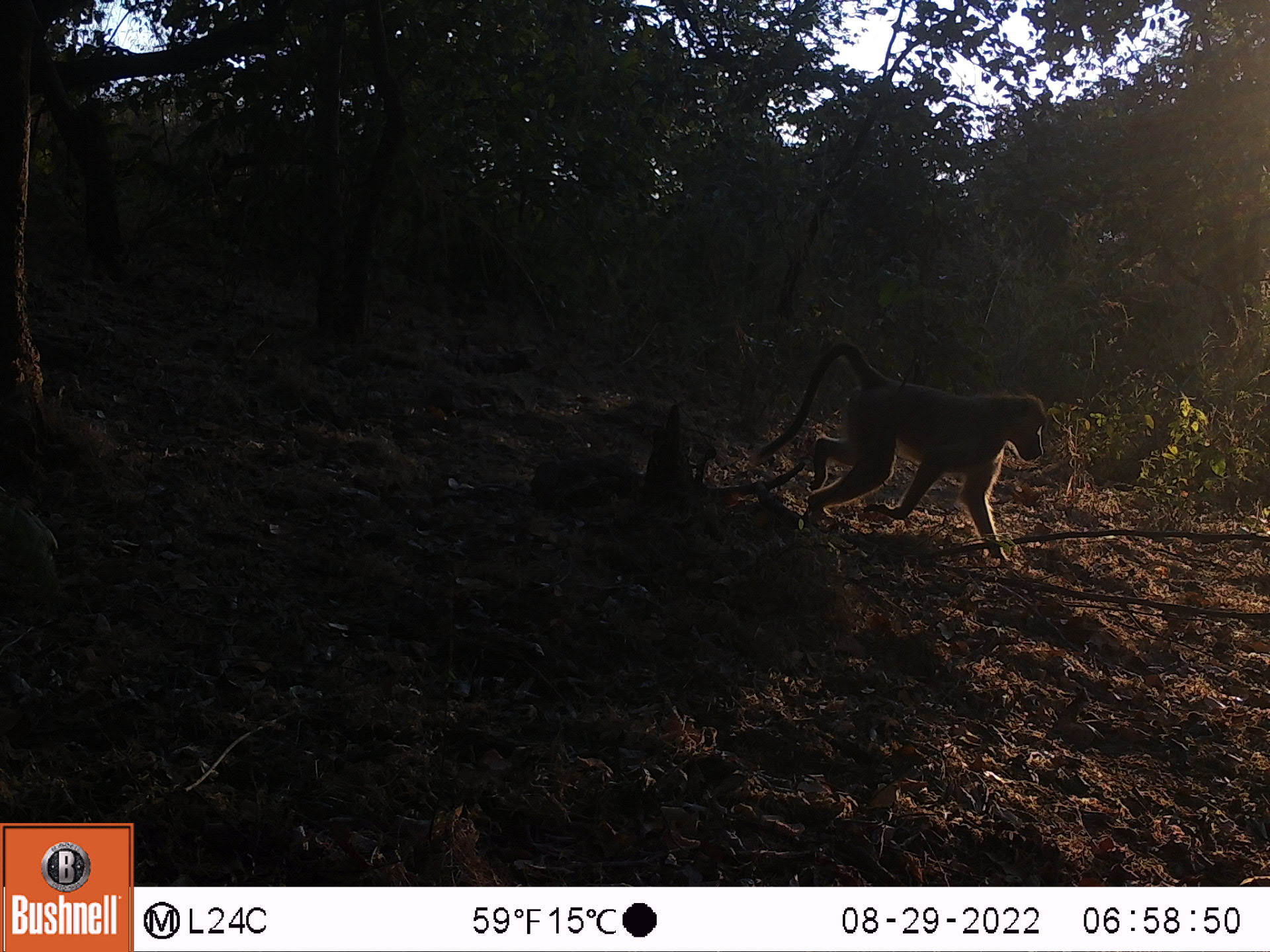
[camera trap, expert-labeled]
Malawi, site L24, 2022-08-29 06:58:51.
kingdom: Animalia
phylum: Chordata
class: Mammalia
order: Primates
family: Cercopithecidae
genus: Papio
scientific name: Papio cynocephalus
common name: yellow baboon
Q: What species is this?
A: Yellow baboon (Papio cynocephalus).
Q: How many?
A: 1.